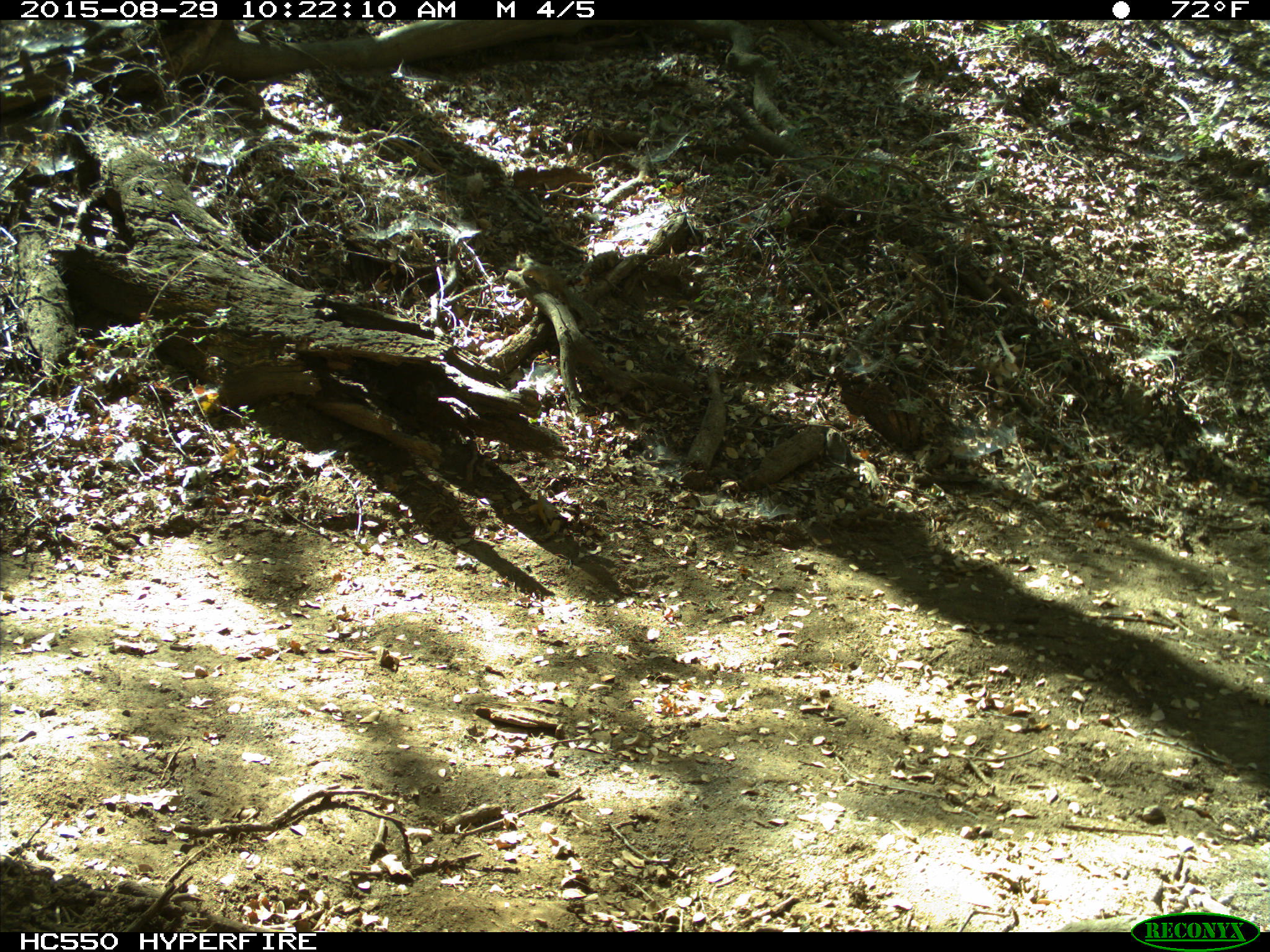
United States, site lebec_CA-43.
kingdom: Animalia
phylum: Chordata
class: Mammalia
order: Rodentia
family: Sciuridae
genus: Otospermophilus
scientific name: Otospermophilus beecheyi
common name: california ground squirrel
Otospermophilus beecheyi (california ground squirrel).